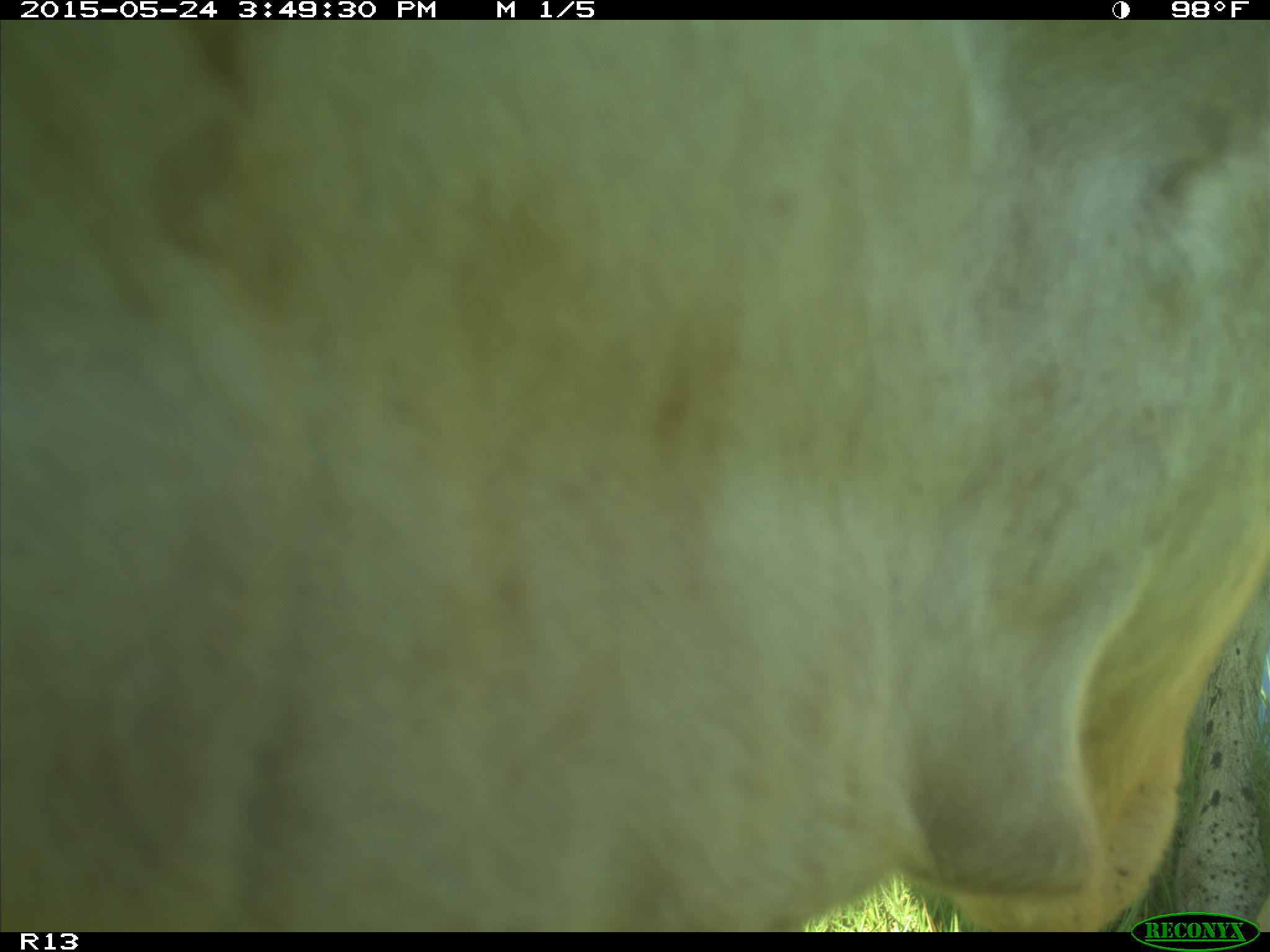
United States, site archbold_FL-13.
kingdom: Animalia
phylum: Chordata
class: Mammalia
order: Artiodactyla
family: Bovidae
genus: Bos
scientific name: Bos taurus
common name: domestic cow